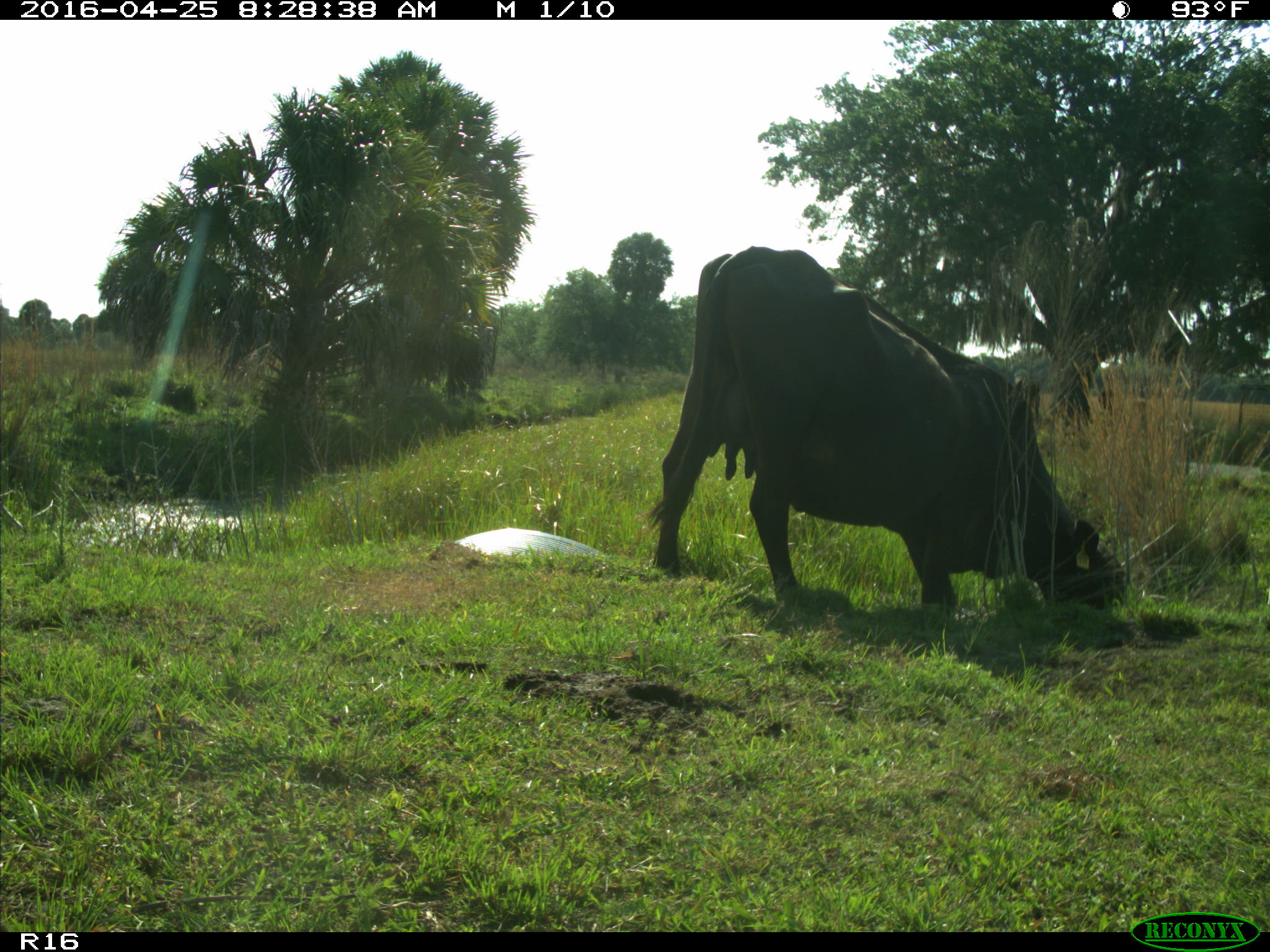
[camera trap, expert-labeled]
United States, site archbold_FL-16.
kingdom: Animalia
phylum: Chordata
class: Mammalia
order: Artiodactyla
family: Bovidae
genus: Bos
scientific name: Bos taurus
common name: domestic cow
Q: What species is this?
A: Bos taurus (domestic cow).